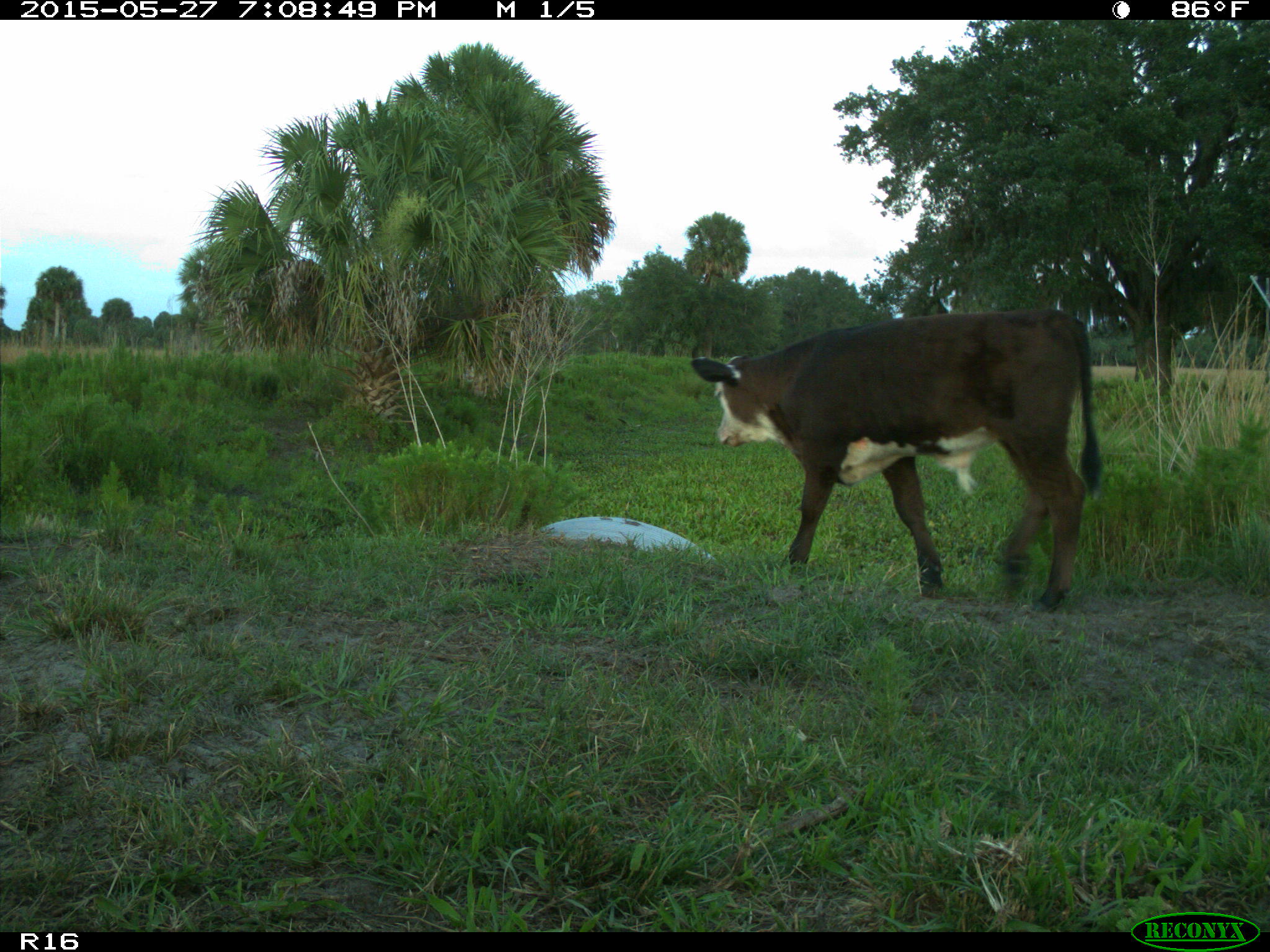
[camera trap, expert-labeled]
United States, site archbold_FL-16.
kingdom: Animalia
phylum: Chordata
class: Mammalia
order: Artiodactyla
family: Bovidae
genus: Bos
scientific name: Bos taurus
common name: domestic cow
Bos taurus (domestic cow).